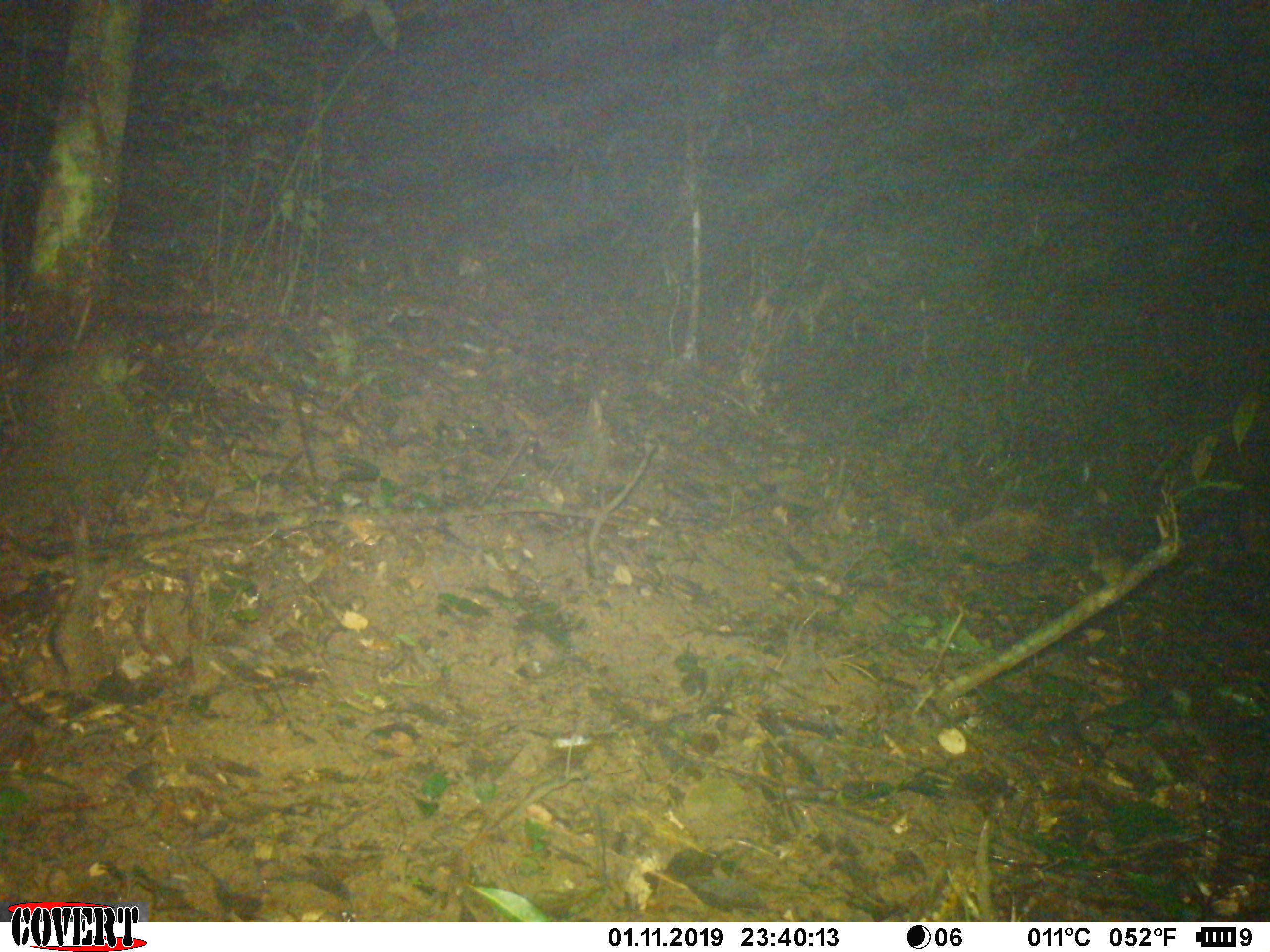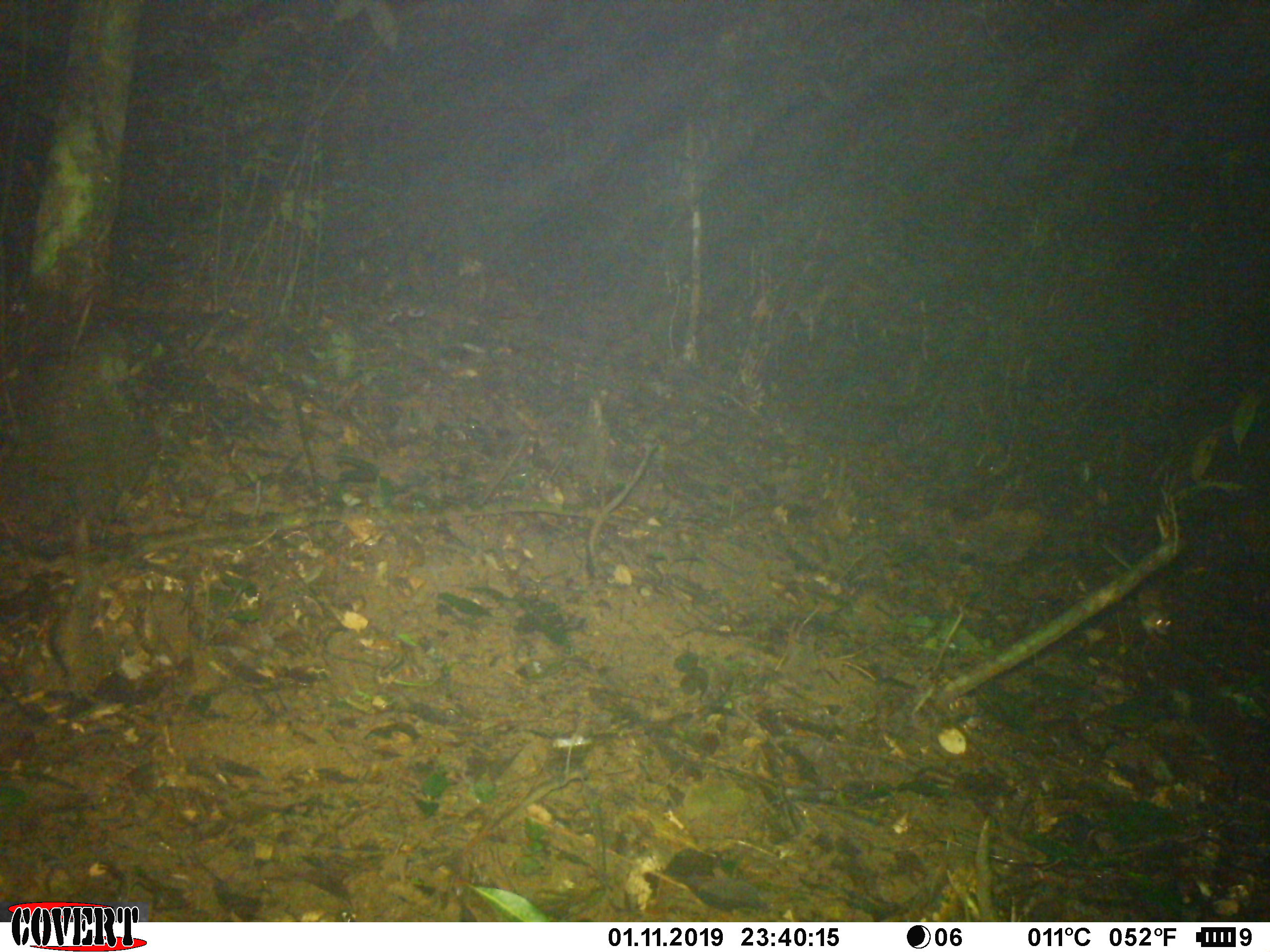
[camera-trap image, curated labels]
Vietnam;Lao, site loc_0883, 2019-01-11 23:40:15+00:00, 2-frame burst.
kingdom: Animalia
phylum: Chordata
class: Mammalia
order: Rodentia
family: Muridae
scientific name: Muridae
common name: old-world mice and rats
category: unidentified murid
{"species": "unidentified murid (old-world mice and rats) (Muridae)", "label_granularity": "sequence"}